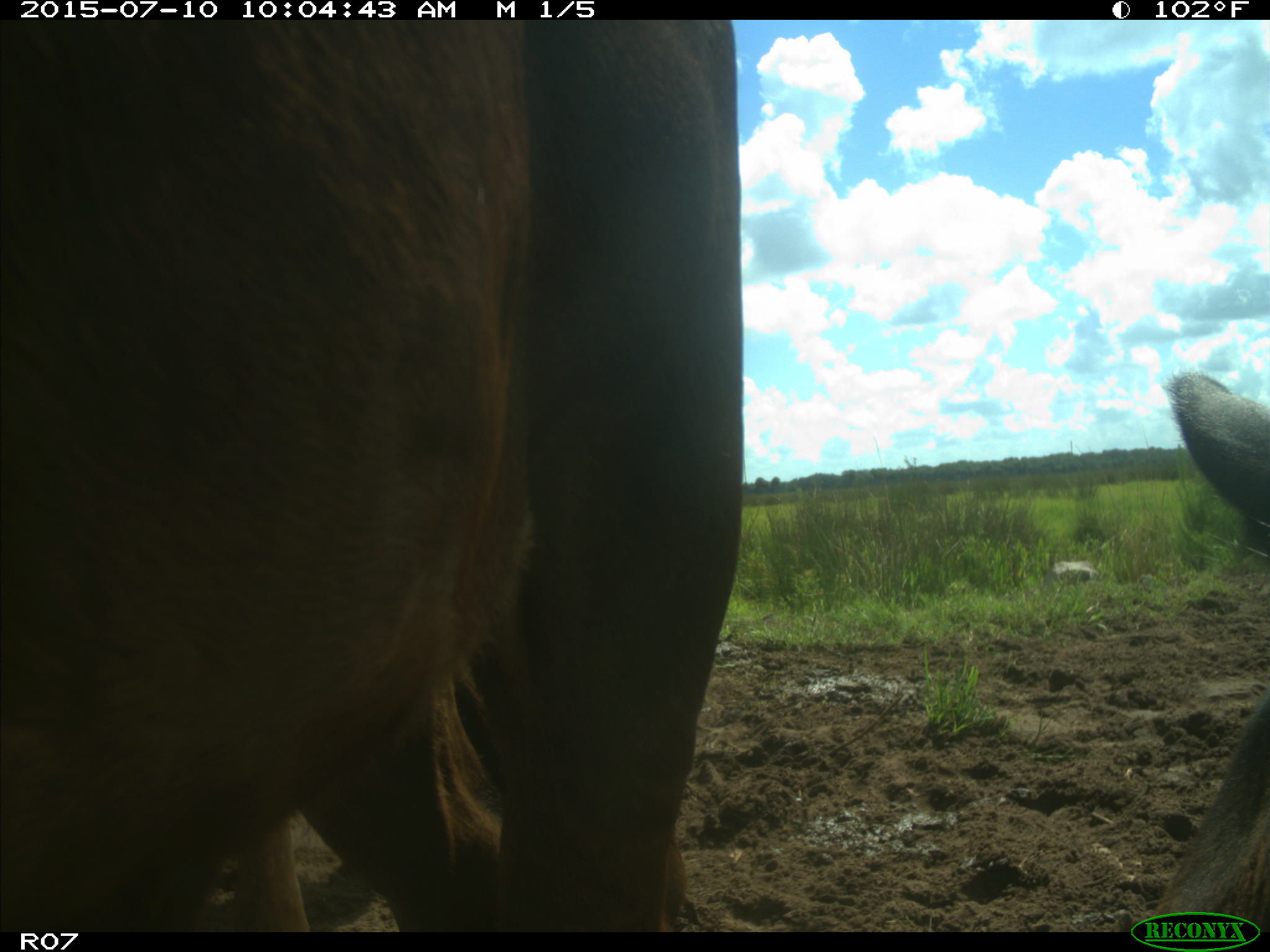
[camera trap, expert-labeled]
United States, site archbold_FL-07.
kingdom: Animalia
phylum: Chordata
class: Mammalia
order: Artiodactyla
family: Bovidae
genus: Bos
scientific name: Bos taurus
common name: domestic cow